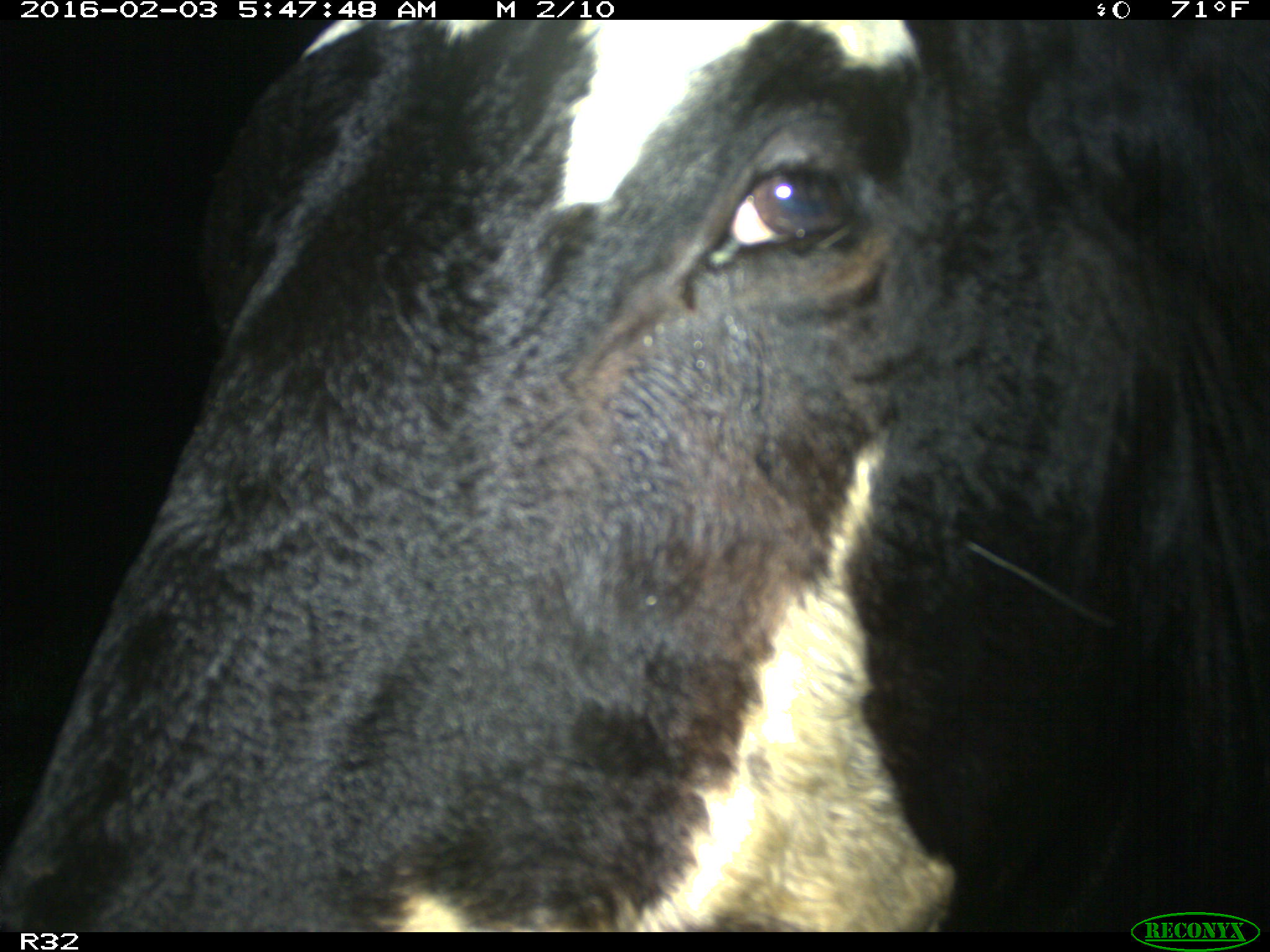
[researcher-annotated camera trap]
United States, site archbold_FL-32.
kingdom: Animalia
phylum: Chordata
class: Mammalia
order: Artiodactyla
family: Bovidae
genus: Bos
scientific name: Bos taurus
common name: domestic cow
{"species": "Bos taurus (domestic cow)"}